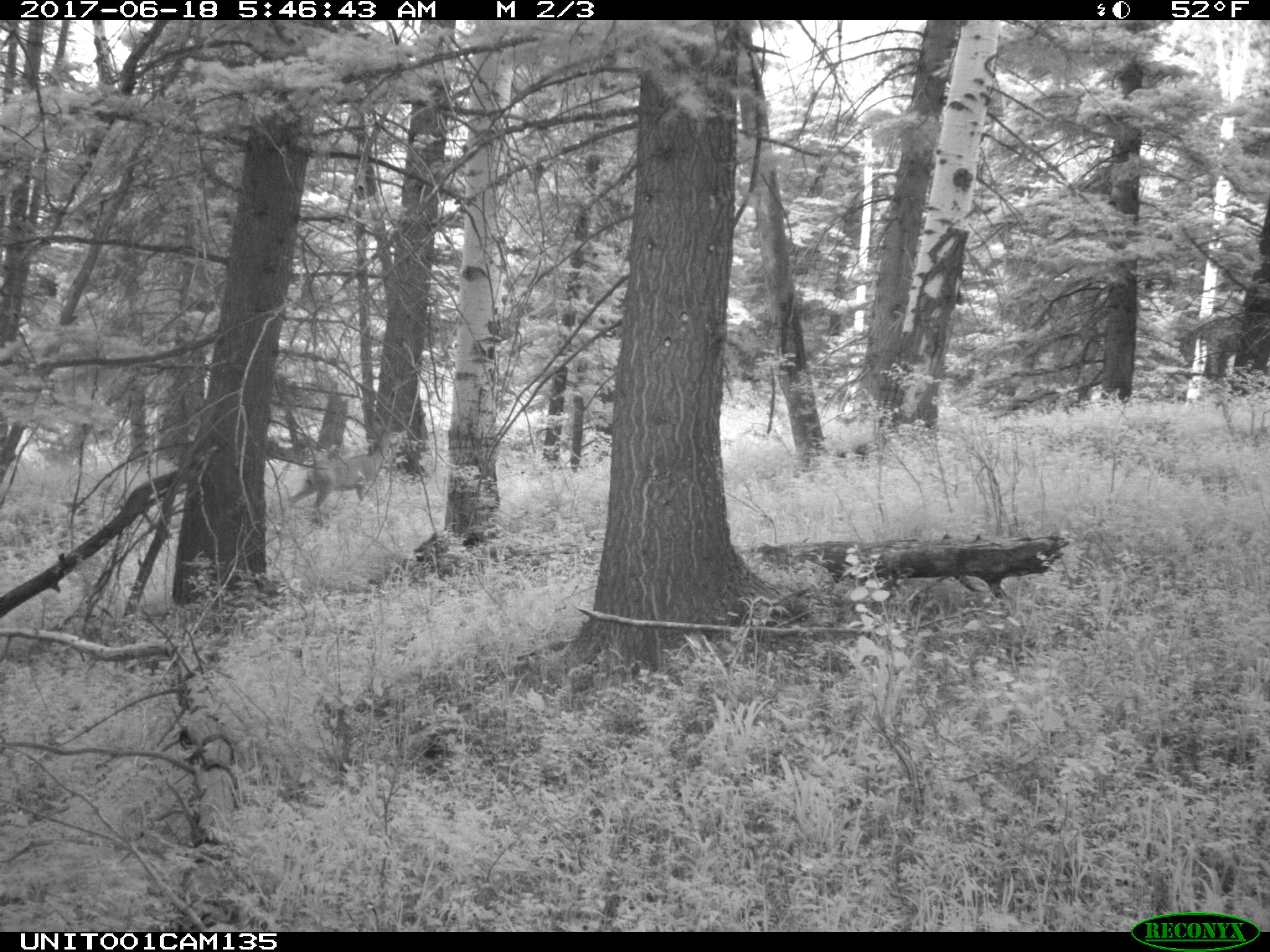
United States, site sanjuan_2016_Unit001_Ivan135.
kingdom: Animalia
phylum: Chordata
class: Mammalia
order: Artiodactyla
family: Cervidae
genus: Odocoileus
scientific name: Odocoileus hemionus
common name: mule deer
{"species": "Odocoileus hemionus (mule deer)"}